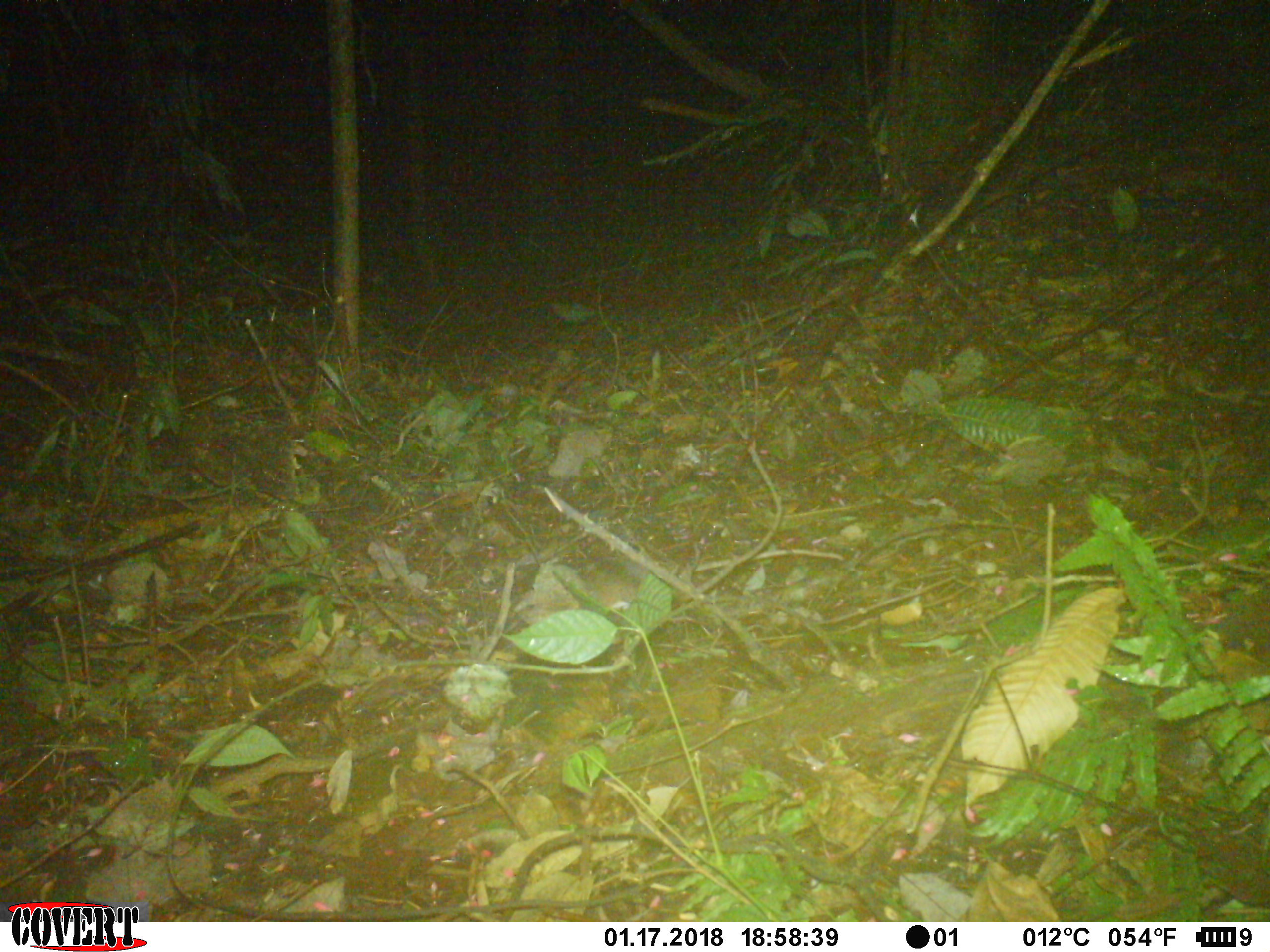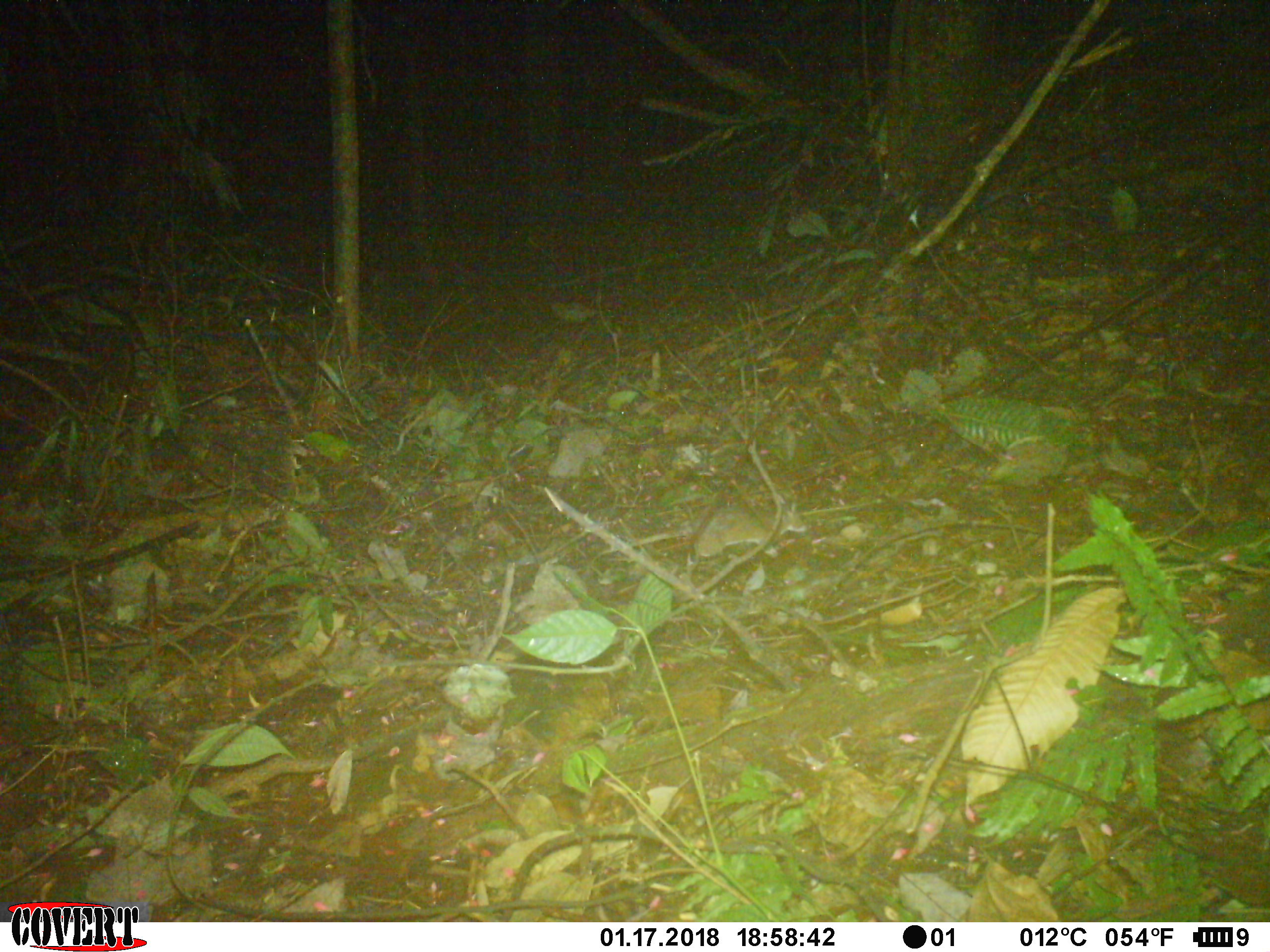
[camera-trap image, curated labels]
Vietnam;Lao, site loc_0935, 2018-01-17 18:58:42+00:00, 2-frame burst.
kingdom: Animalia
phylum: Chordata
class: Mammalia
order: Rodentia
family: Muridae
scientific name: Muridae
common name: old-world mice and rats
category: unidentified murid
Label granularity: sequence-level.